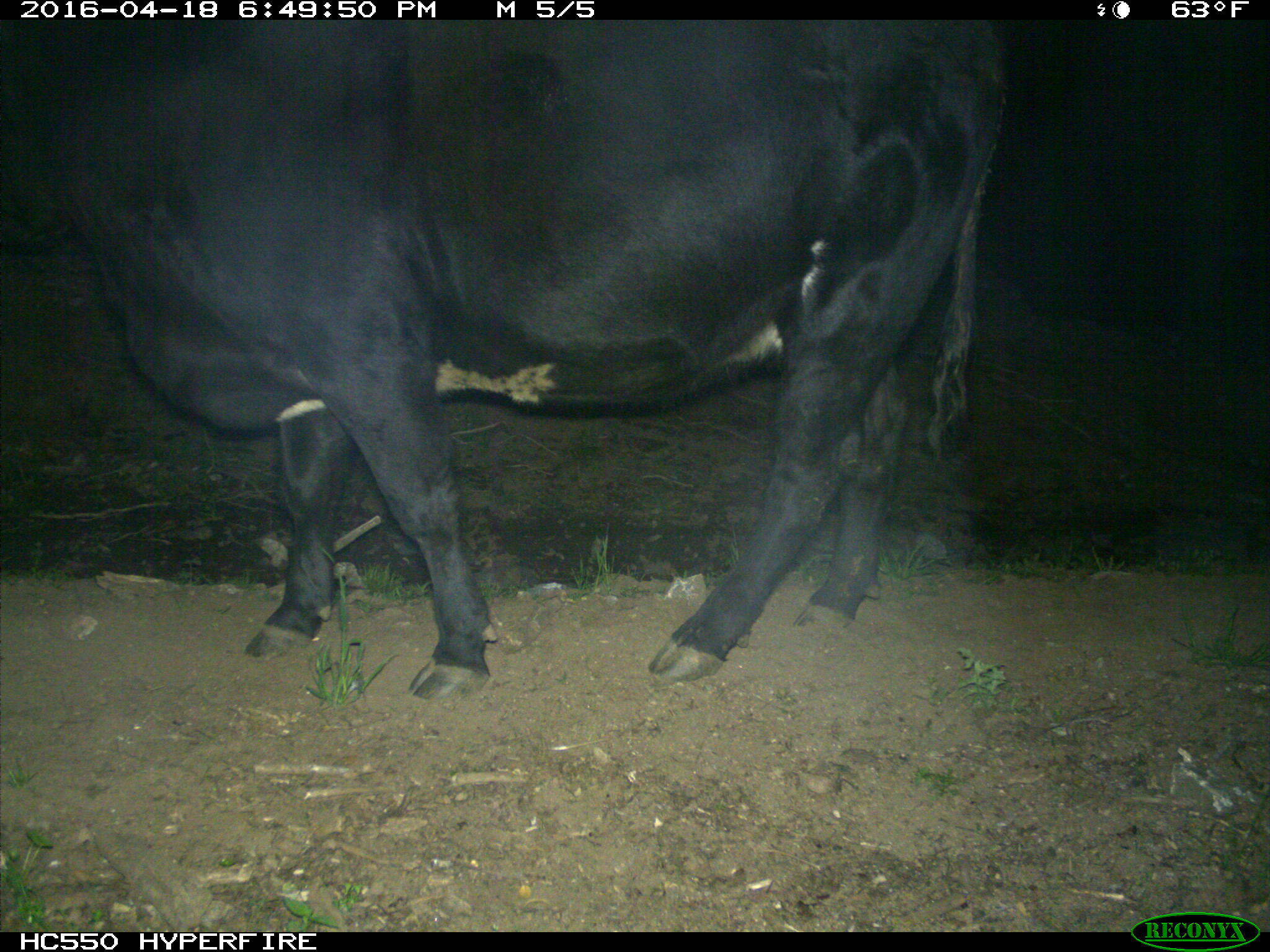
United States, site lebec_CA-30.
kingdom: Animalia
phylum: Chordata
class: Mammalia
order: Artiodactyla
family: Bovidae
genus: Bos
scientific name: Bos taurus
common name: domestic cow